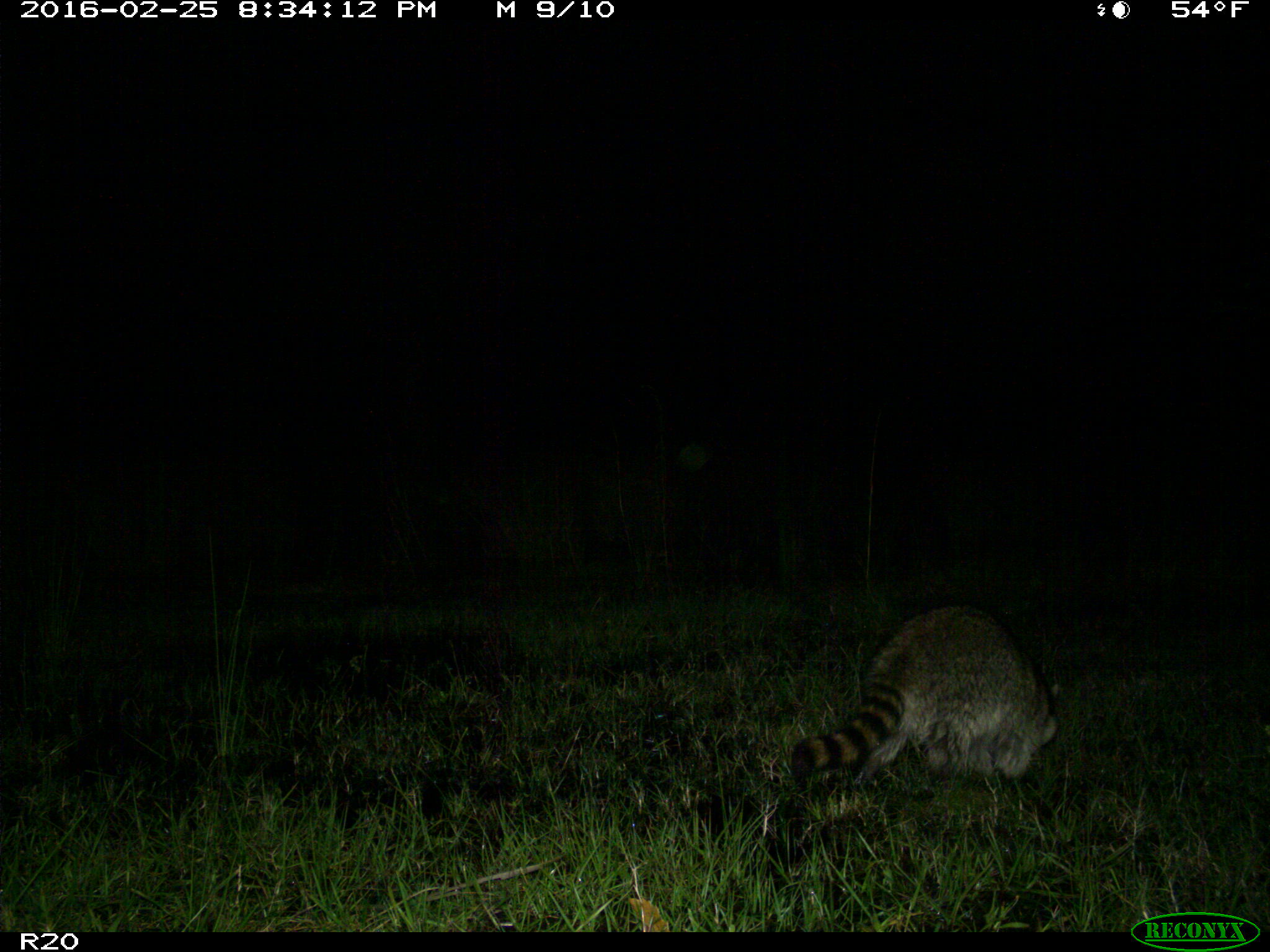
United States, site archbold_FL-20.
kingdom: Animalia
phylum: Chordata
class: Mammalia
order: Carnivora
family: Procyonidae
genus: Procyon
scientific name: Procyon lotor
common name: common raccoon